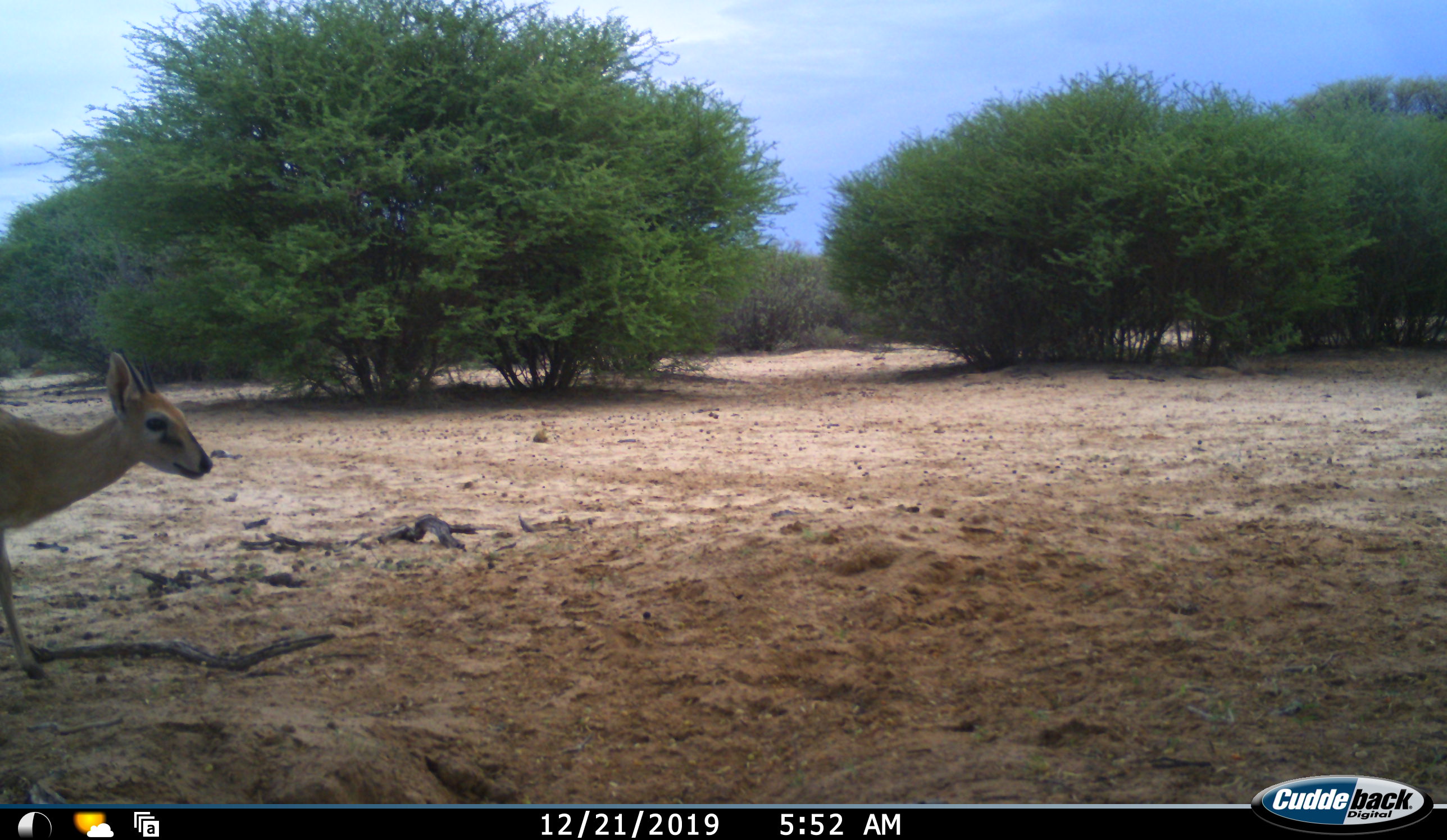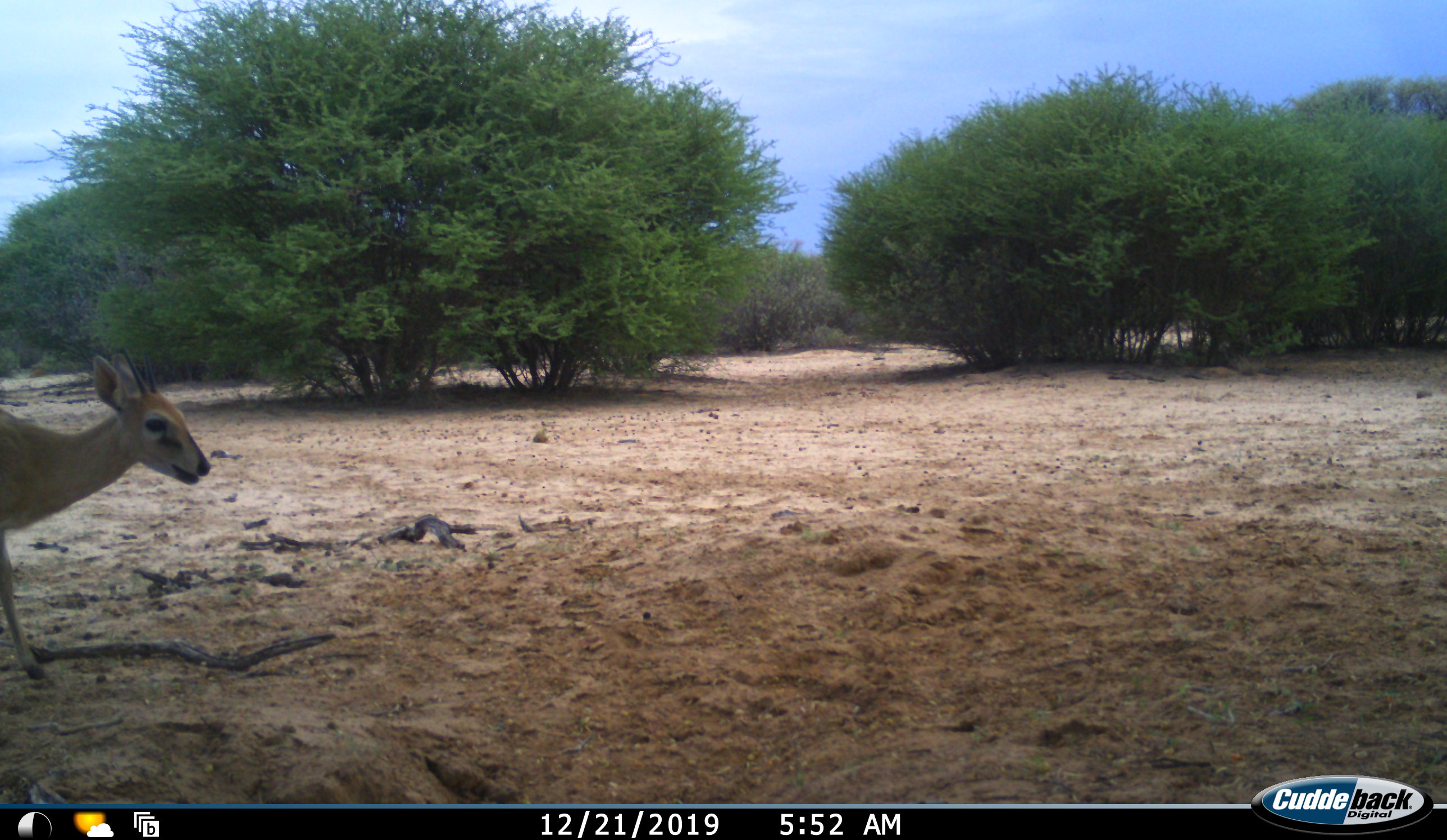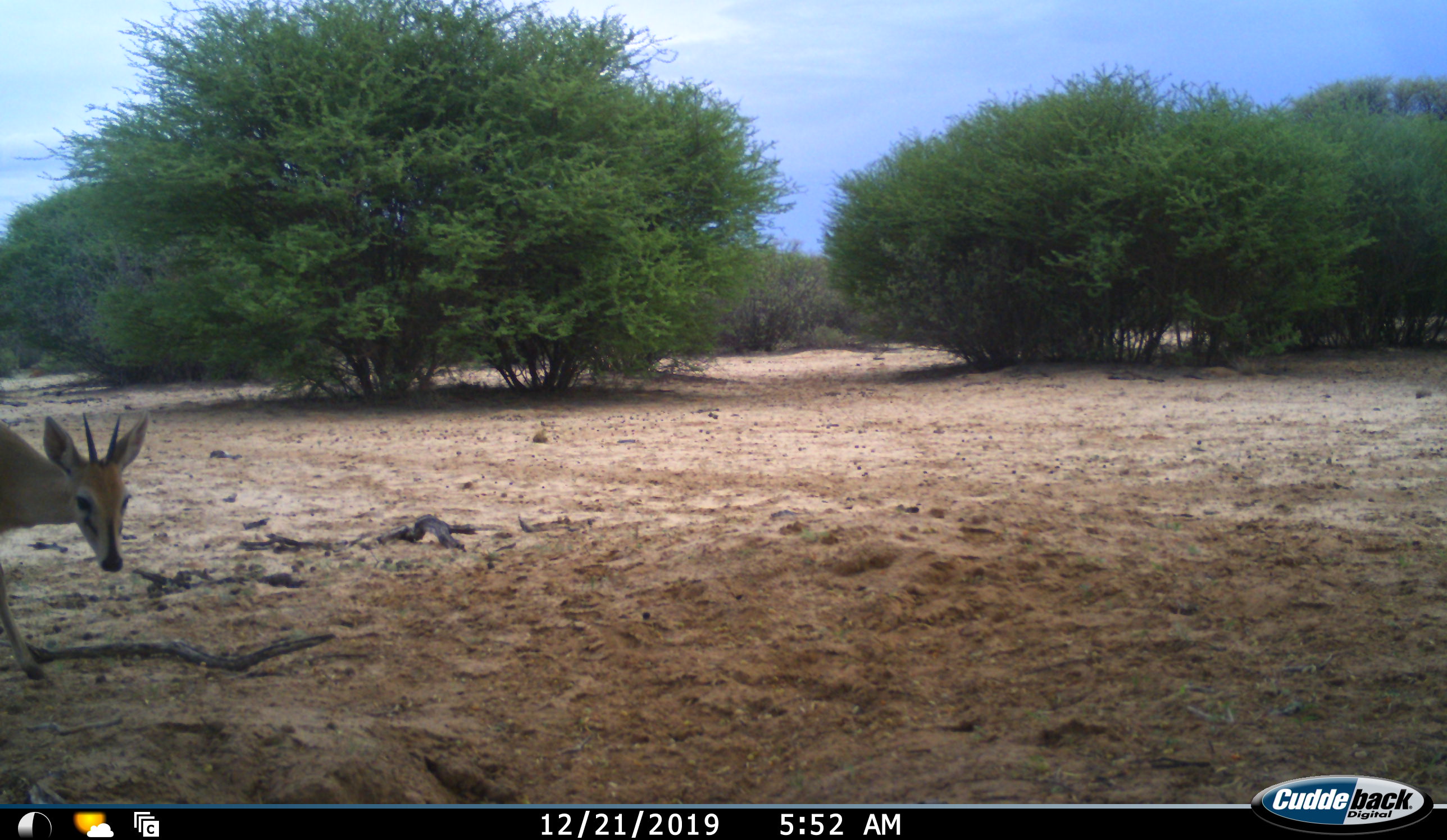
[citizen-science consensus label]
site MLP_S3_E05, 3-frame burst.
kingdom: Animalia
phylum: Chordata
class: Mammalia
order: Artiodactyla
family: Bovidae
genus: Sylvicapra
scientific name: Sylvicapra grimmia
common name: common duiker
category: duikercommongrey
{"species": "duikercommongrey (common duiker) (Sylvicapra grimmia)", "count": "1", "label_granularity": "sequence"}